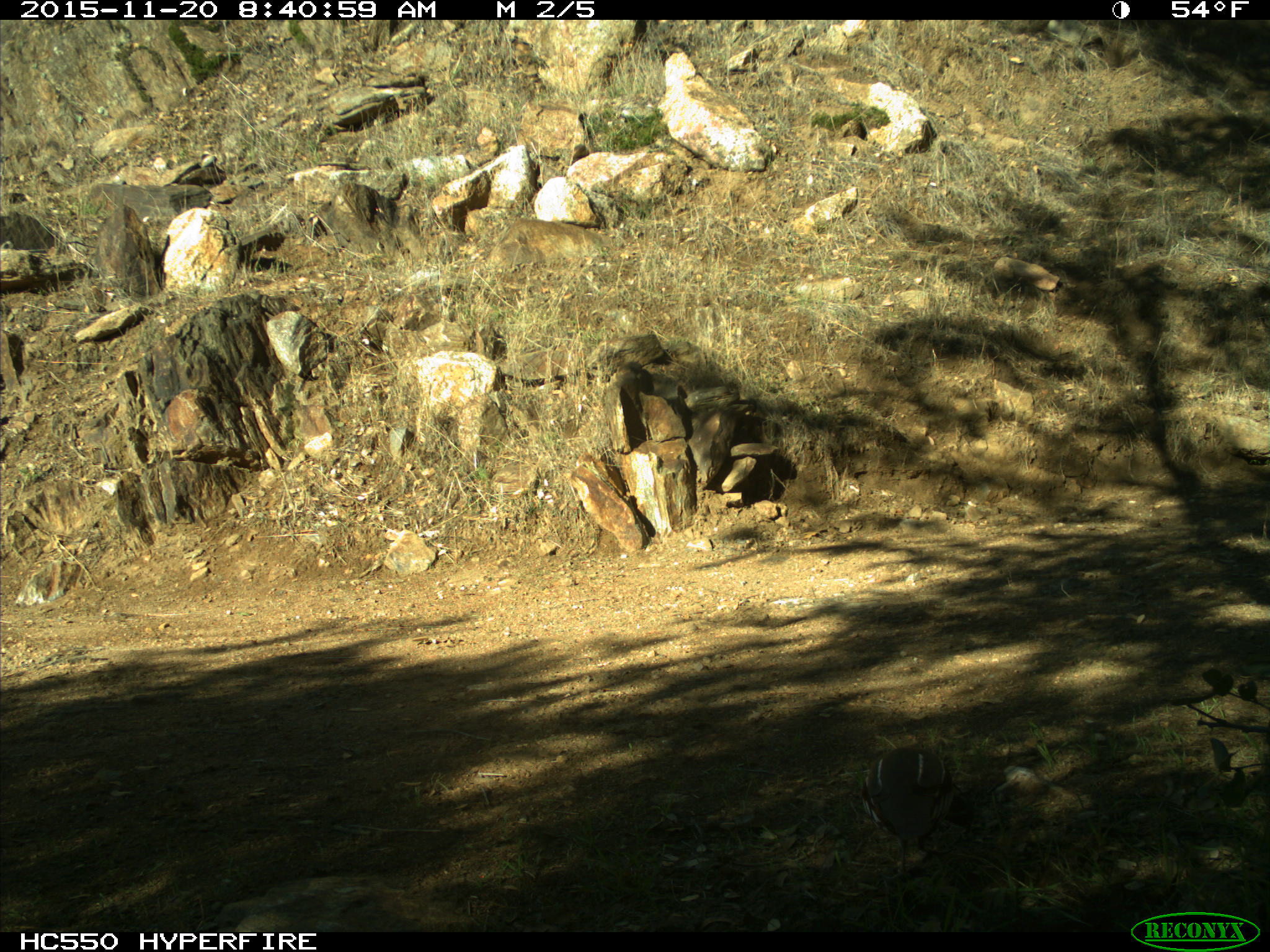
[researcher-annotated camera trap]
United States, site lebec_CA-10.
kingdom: Animalia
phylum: Chordata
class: Aves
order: Galliformes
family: Odontophoridae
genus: Callipepla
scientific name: Callipepla californica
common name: california quail